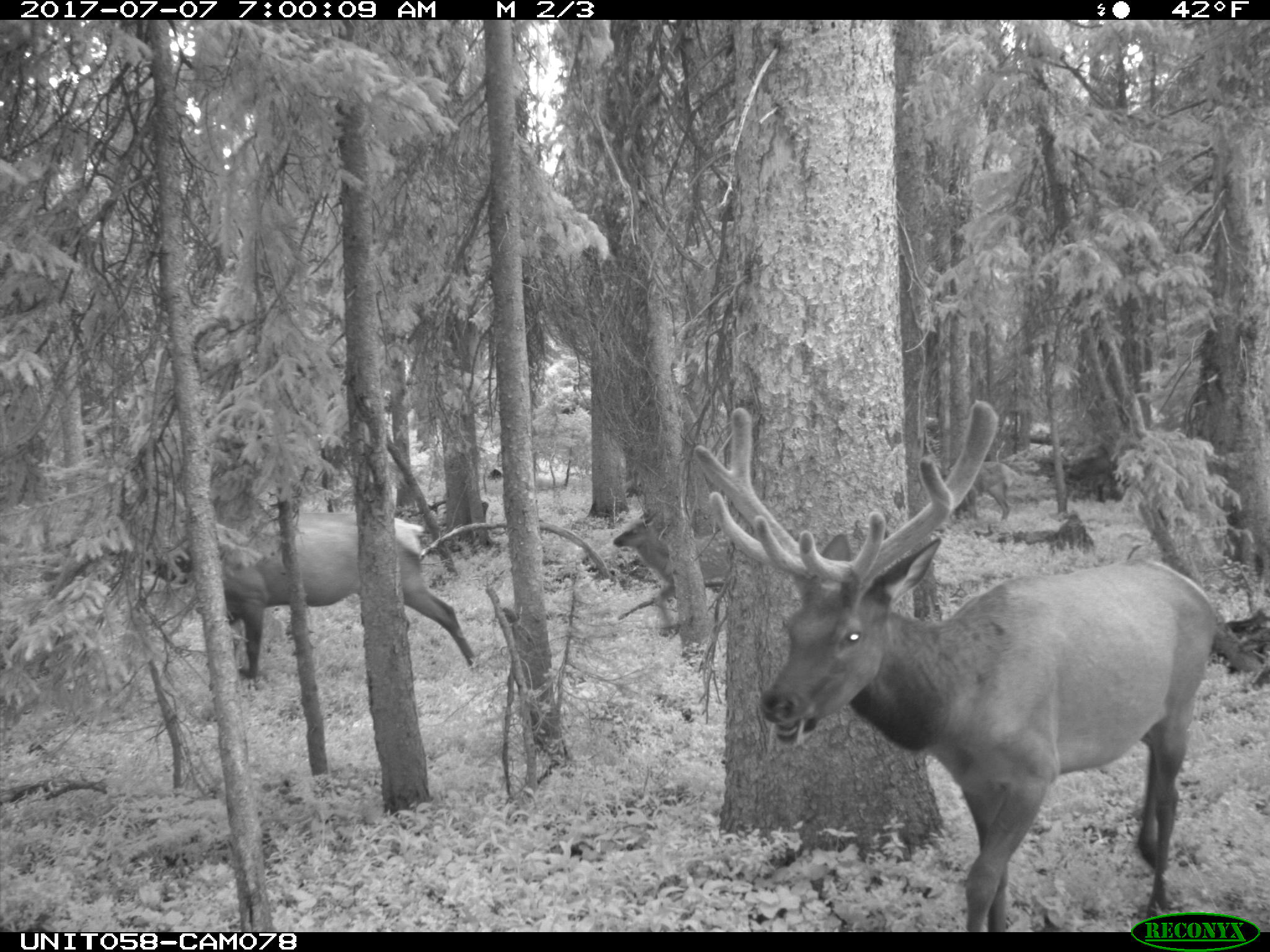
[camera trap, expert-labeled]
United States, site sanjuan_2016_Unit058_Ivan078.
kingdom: Animalia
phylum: Chordata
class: Mammalia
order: Artiodactyla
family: Cervidae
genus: Cervus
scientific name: Cervus elaphus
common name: red deer